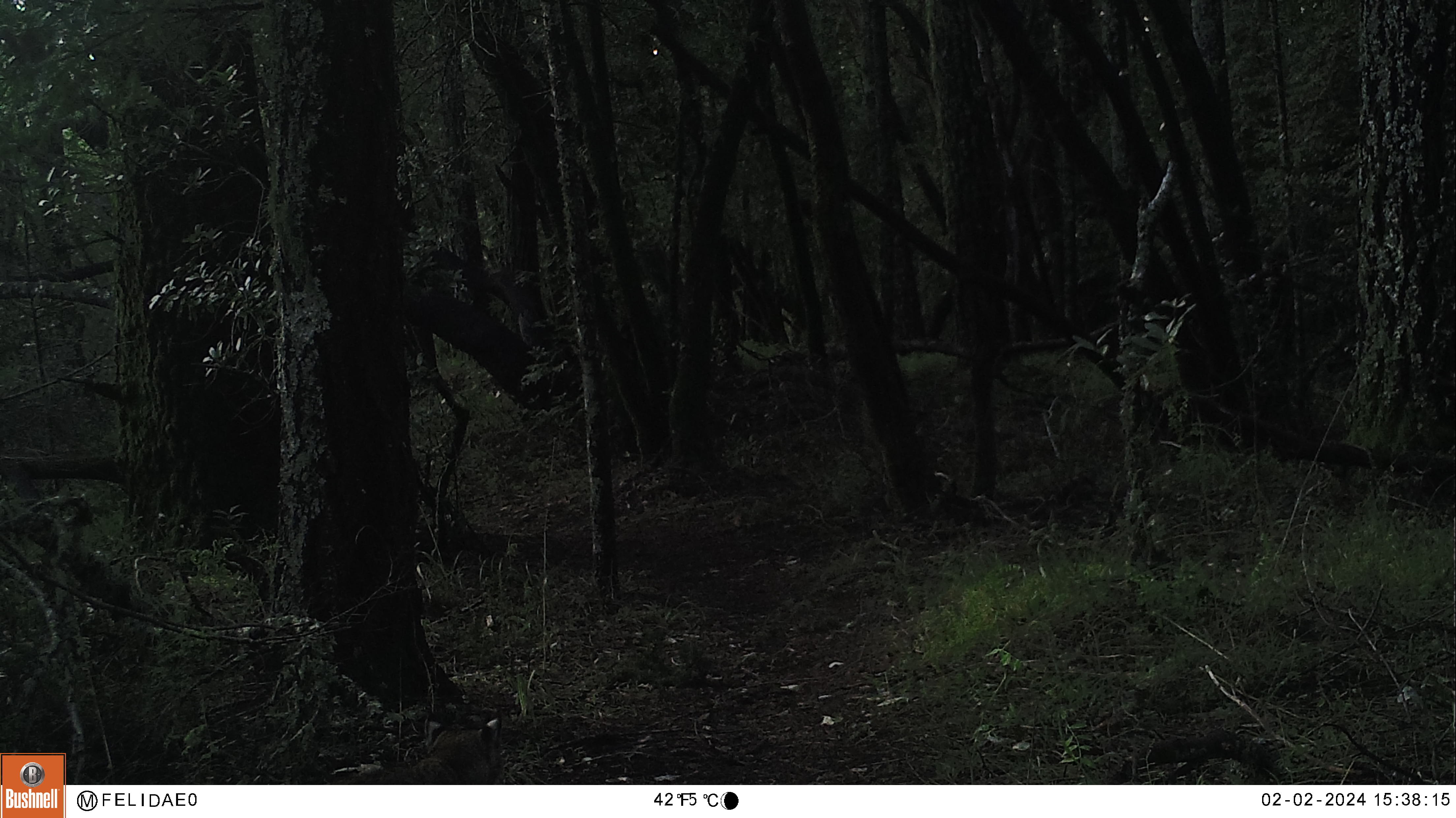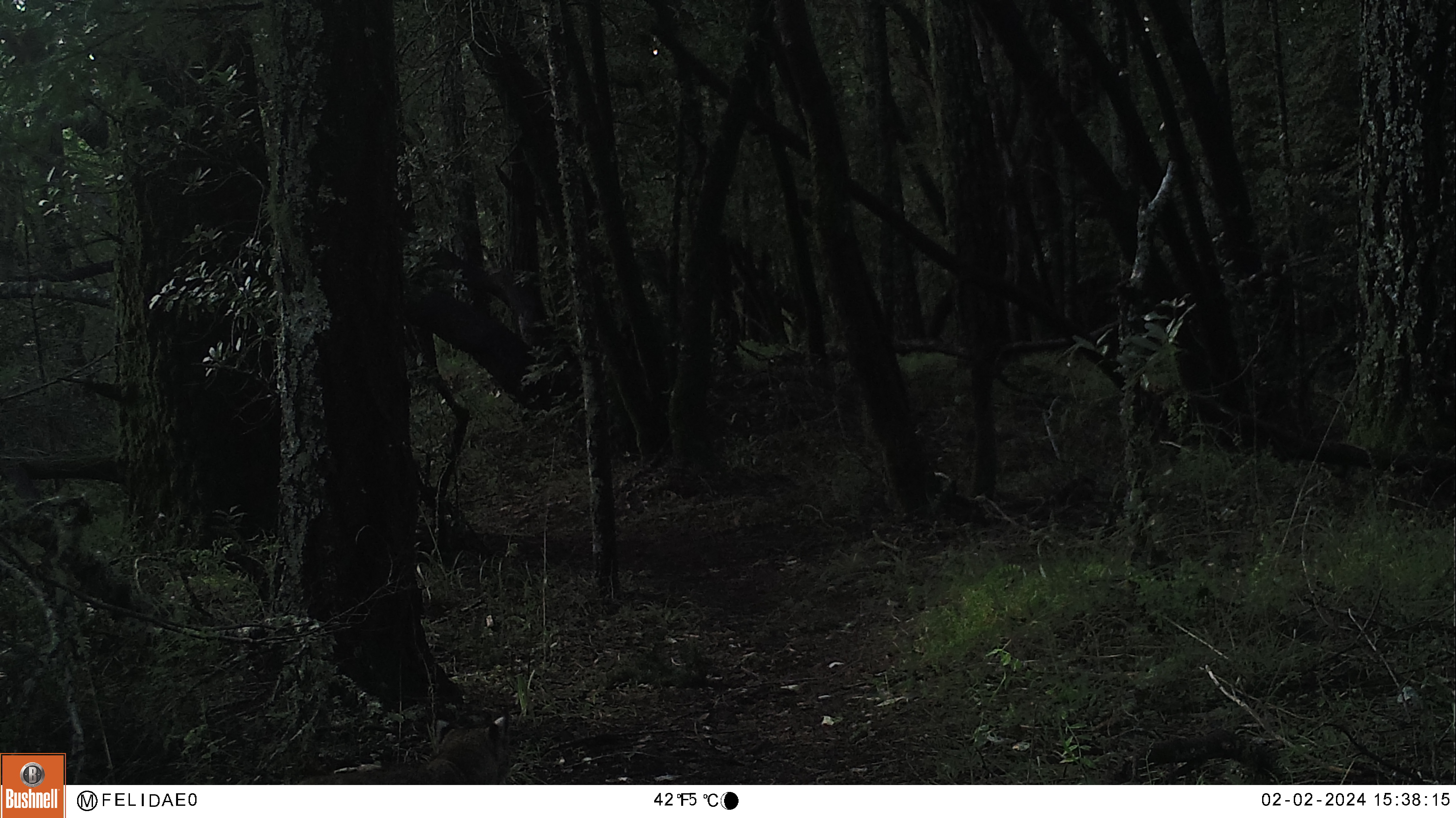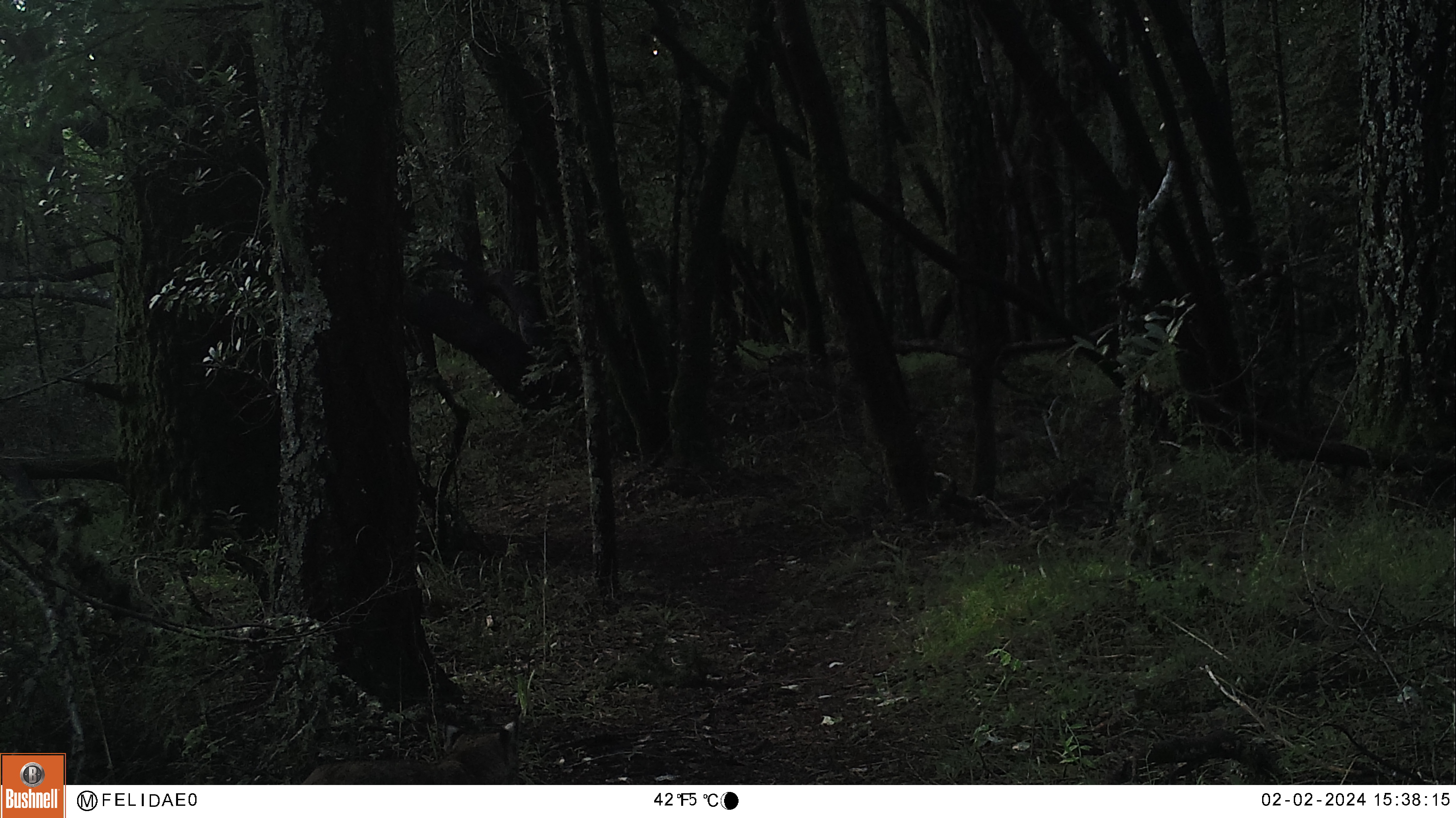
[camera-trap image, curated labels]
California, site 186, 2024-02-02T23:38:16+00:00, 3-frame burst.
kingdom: Animalia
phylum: Chordata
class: Mammalia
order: Carnivora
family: Felidae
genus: Lynx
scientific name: Lynx rufus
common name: bobcat